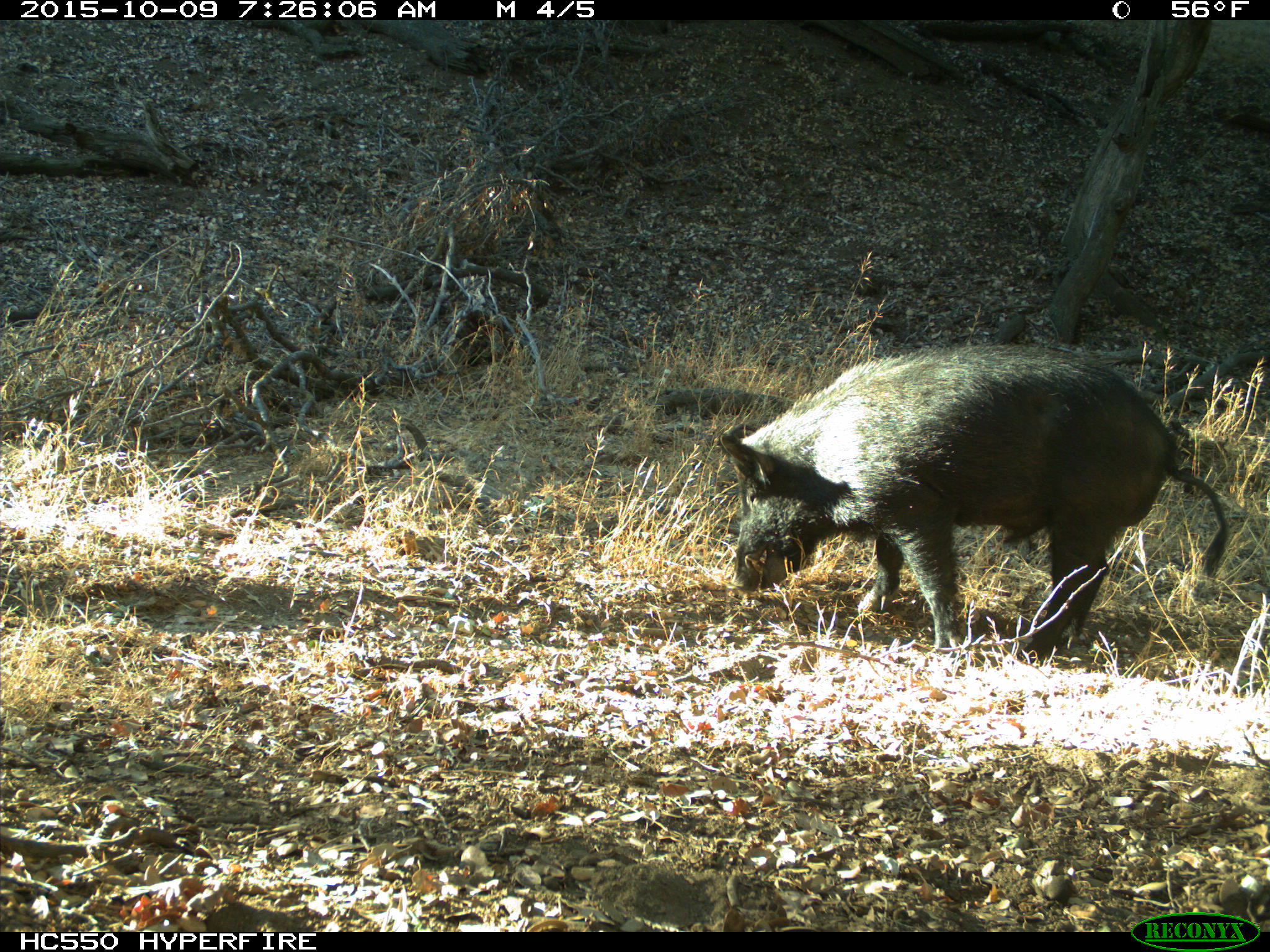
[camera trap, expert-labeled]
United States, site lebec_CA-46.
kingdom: Animalia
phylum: Chordata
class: Mammalia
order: Artiodactyla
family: Suidae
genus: Sus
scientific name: Sus scrofa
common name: wild boar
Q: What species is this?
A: Sus scrofa (wild boar).